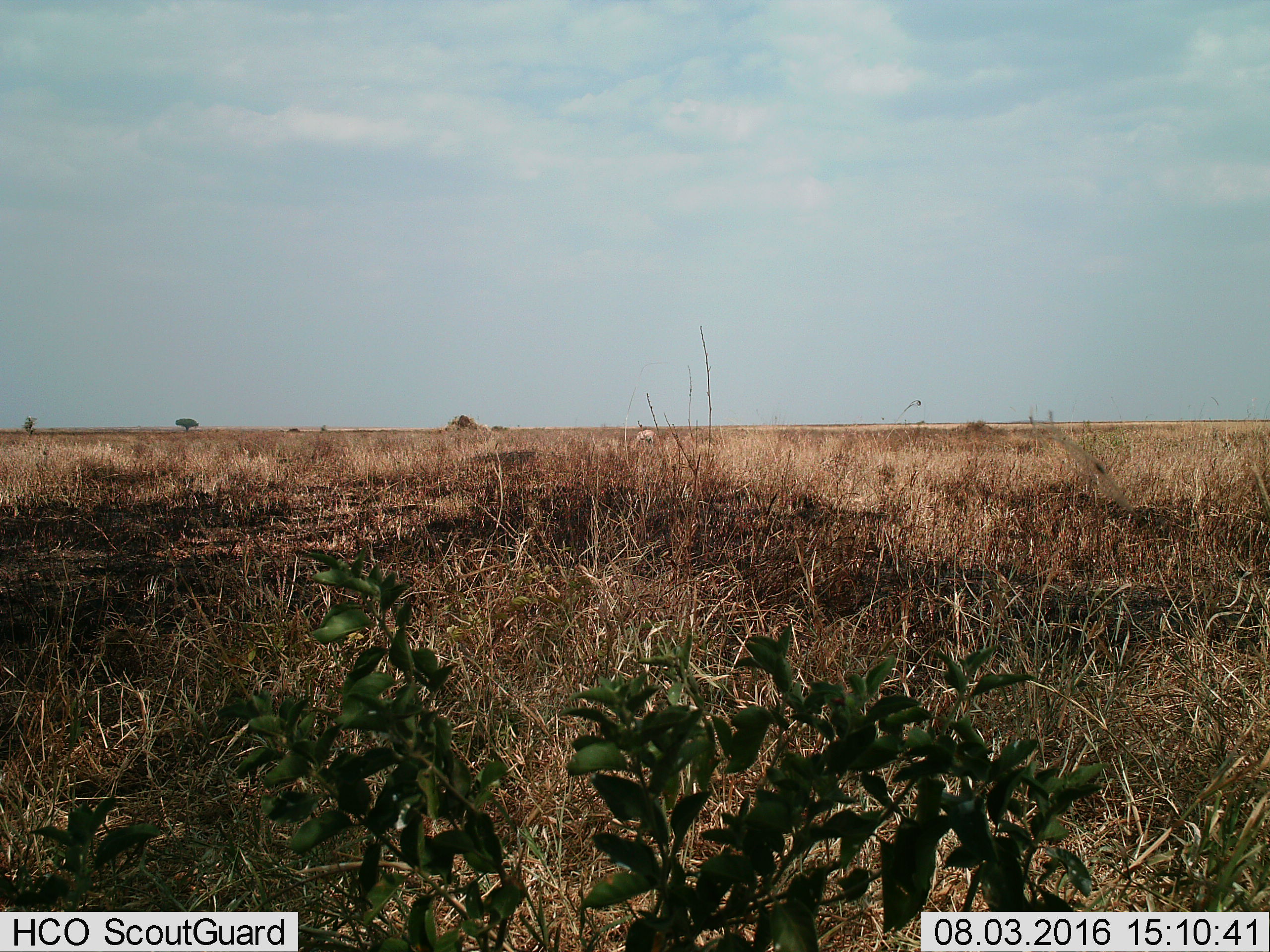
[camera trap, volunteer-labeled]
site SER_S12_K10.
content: unidentified animal